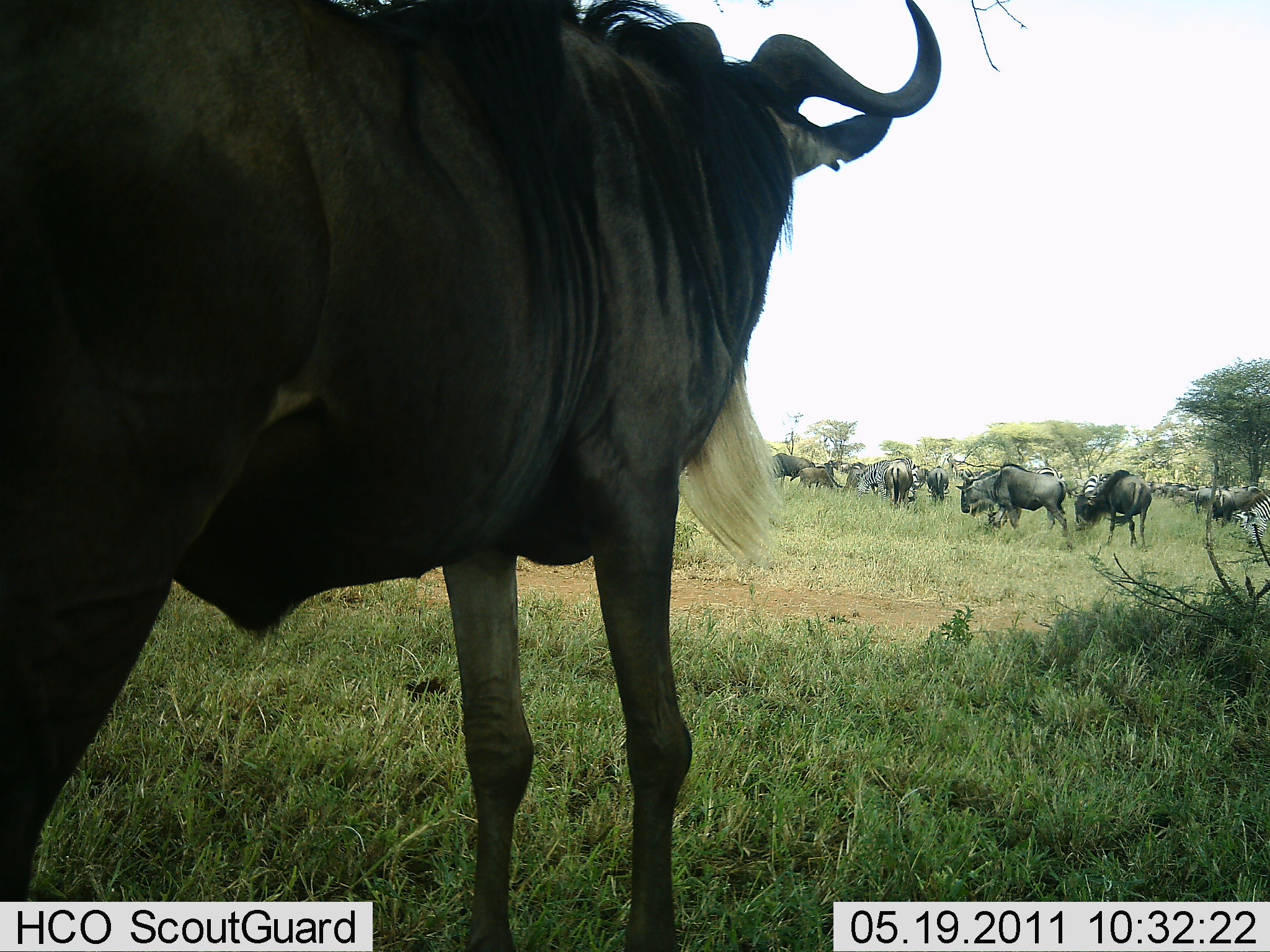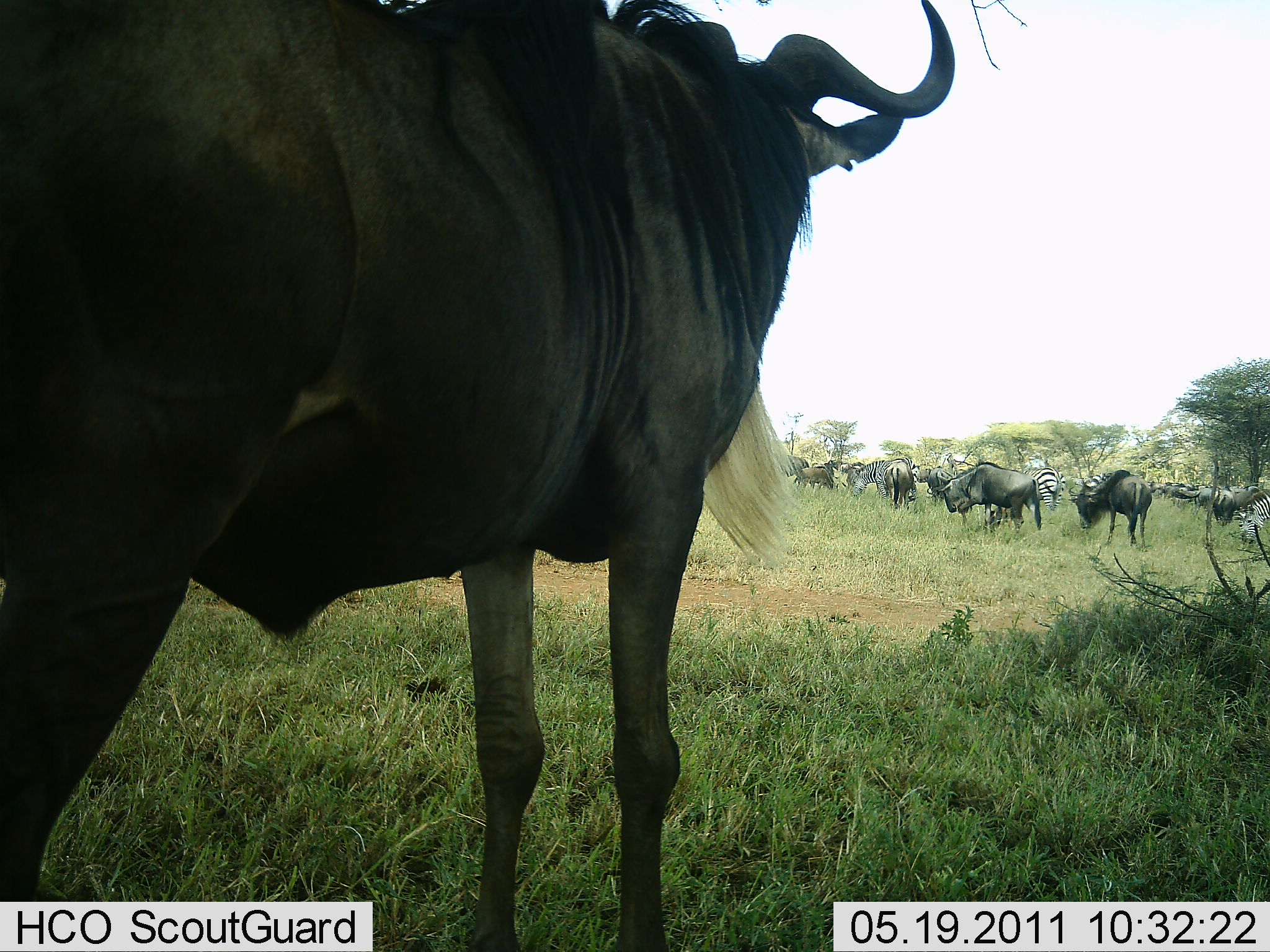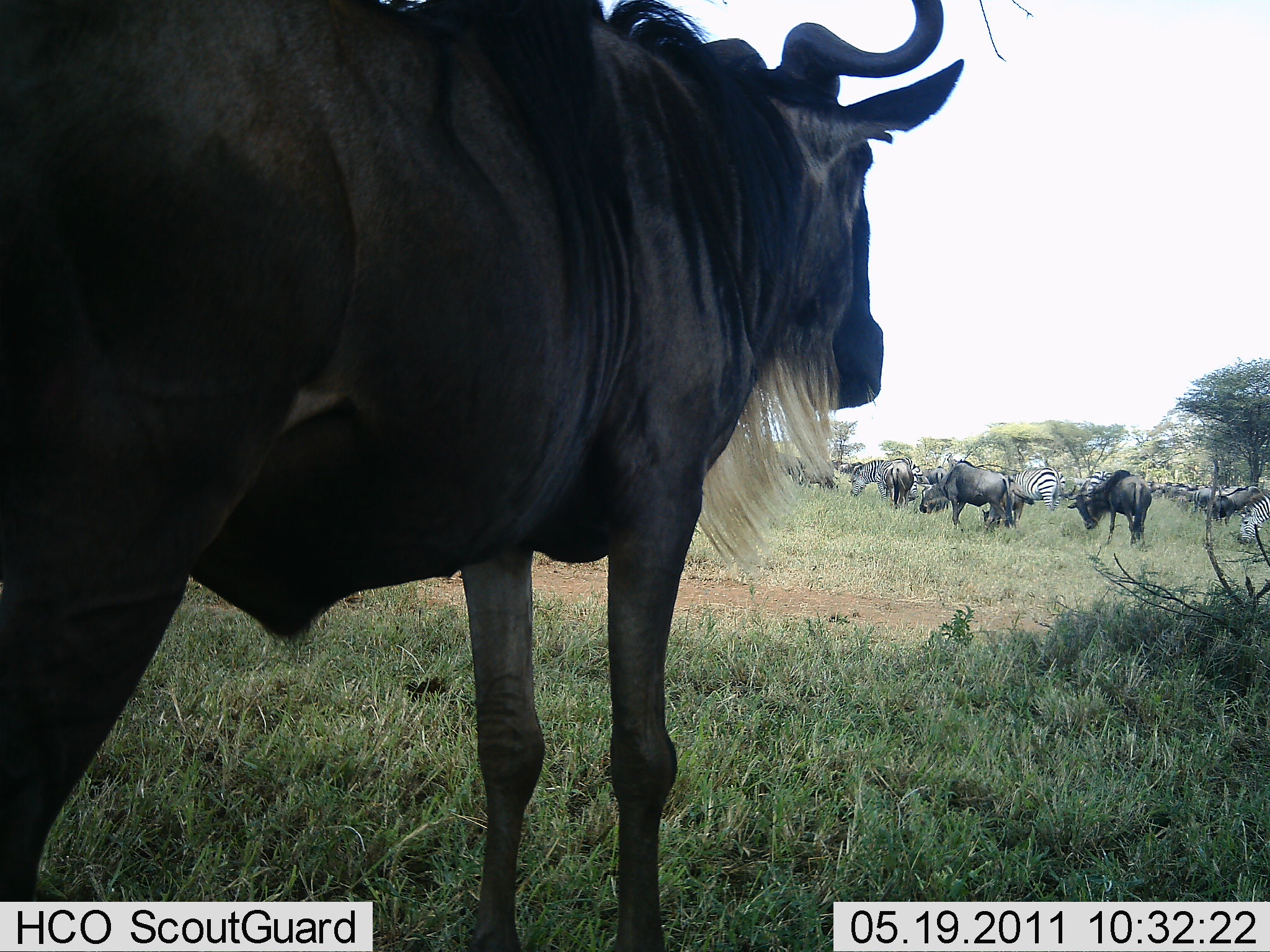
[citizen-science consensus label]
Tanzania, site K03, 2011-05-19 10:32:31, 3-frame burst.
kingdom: Animalia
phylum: Chordata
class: Mammalia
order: Artiodactyla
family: Bovidae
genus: Connochaetes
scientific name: Connochaetes taurinus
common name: blue wildebeest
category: wildebeest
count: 10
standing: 71%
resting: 0%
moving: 24%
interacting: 6%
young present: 0%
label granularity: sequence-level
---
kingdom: Animalia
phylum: Chordata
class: Mammalia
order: Perissodactyla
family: Equidae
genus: Equus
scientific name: Equus quagga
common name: plains zebra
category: zebra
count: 5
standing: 55%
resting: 0%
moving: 18%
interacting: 0%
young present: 0%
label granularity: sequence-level